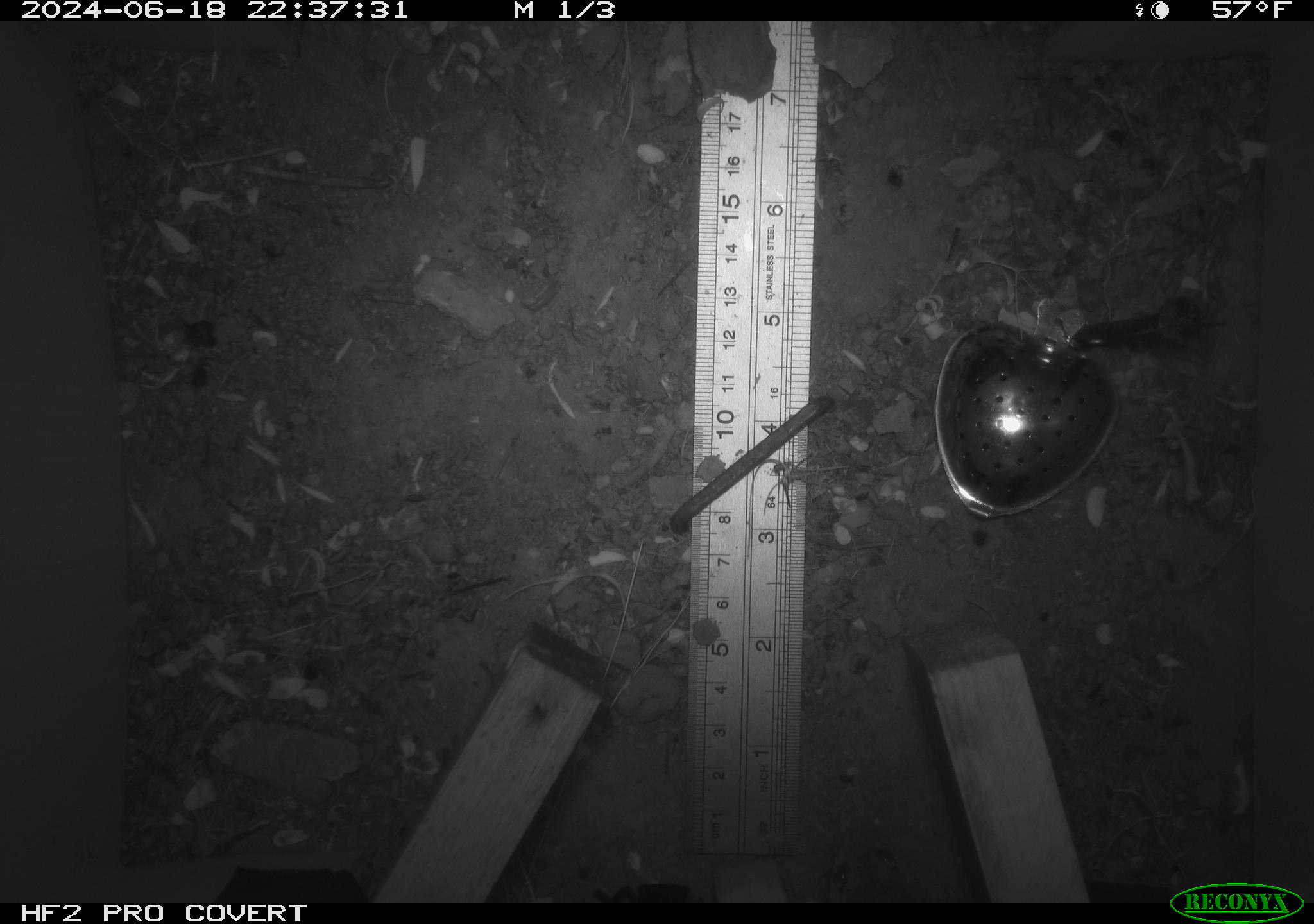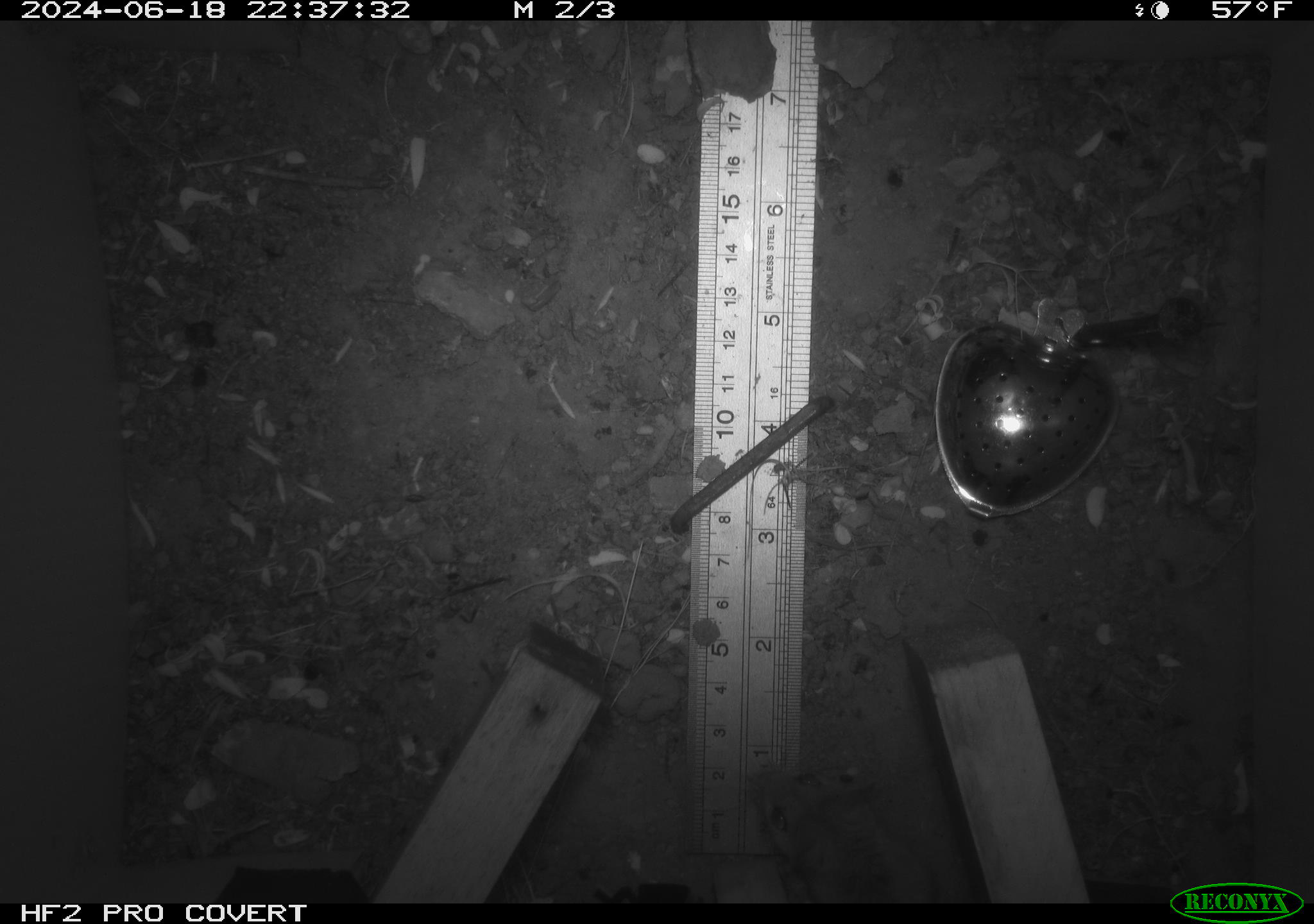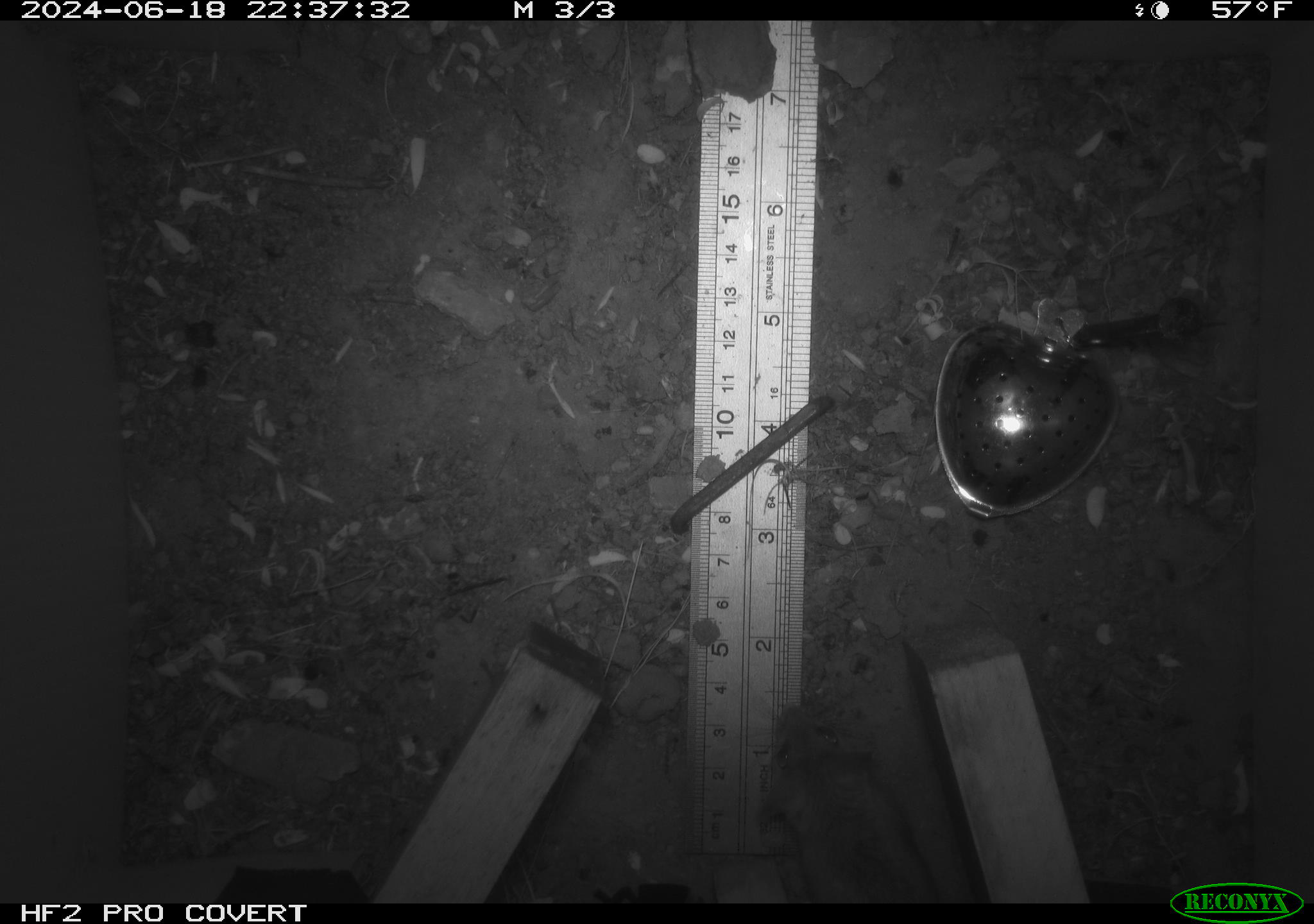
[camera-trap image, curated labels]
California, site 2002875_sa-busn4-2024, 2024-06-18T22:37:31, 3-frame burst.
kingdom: Animalia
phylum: Chordata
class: Mammalia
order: Rodentia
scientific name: Rodentia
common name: rodent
Rodent (Rodentia).